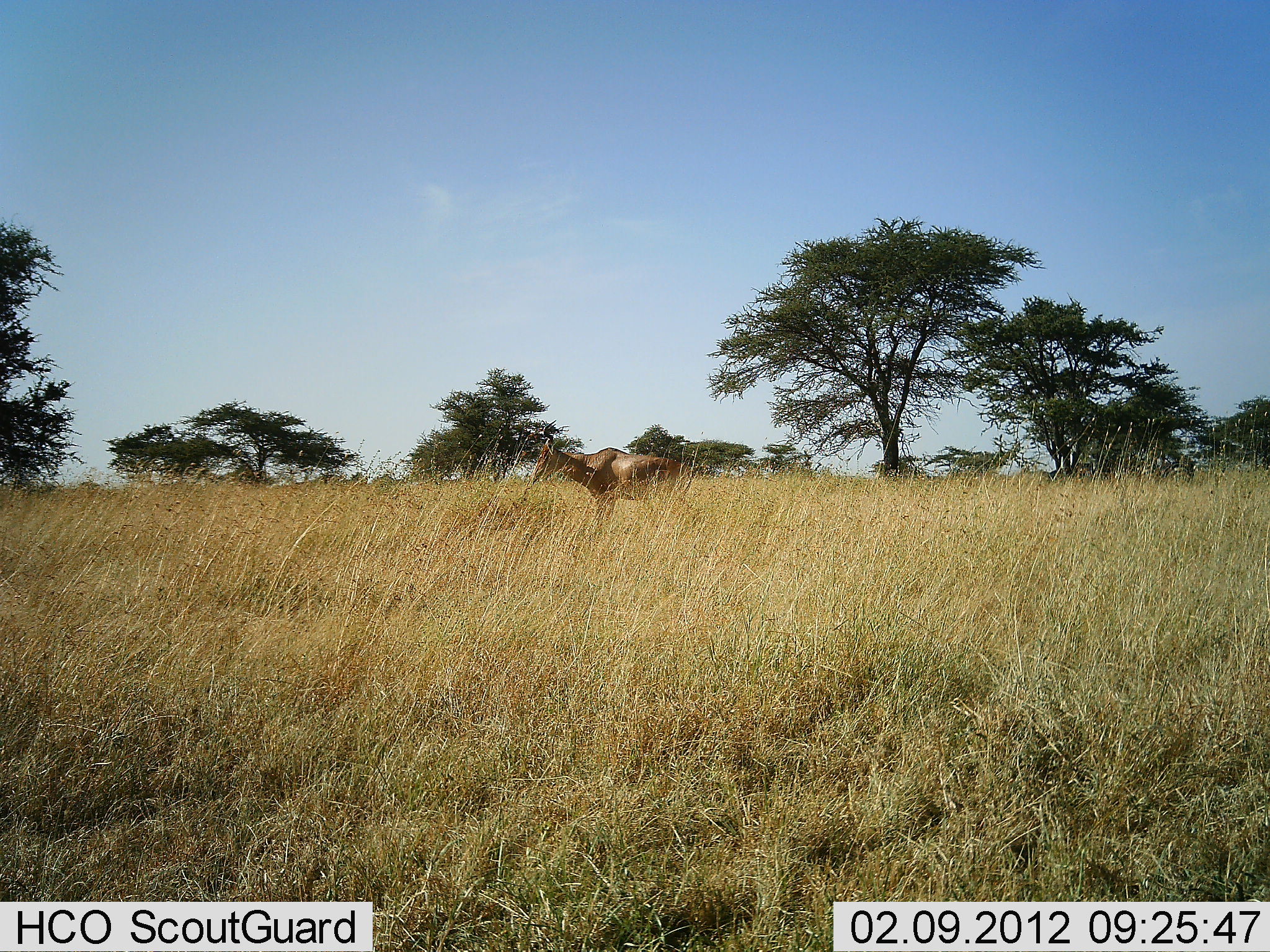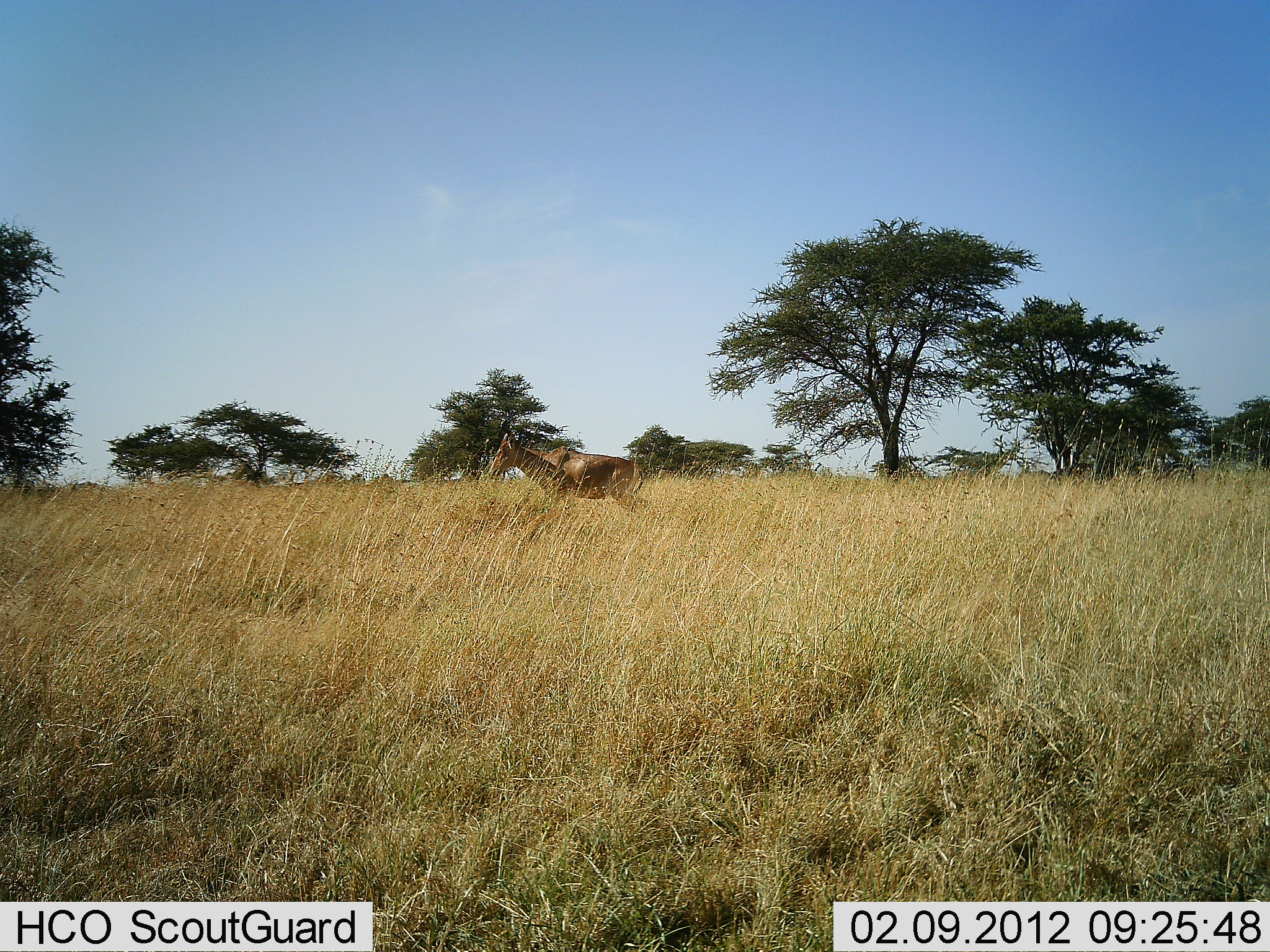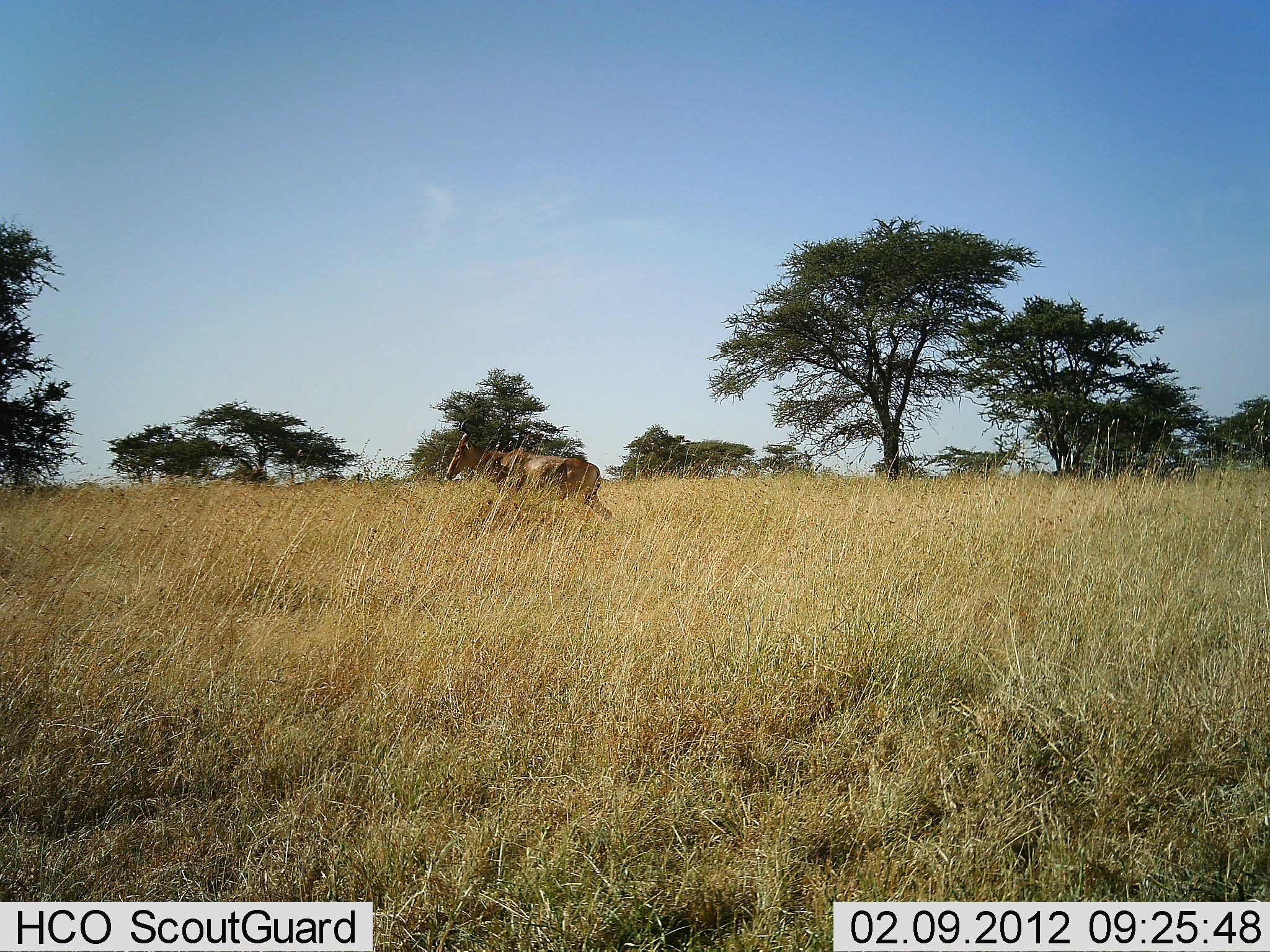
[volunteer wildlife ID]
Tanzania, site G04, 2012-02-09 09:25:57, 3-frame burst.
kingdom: Animalia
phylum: Chordata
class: Mammalia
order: Artiodactyla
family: Bovidae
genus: Alcelaphus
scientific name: Alcelaphus buselaphus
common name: hartebeest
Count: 1.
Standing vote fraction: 0%.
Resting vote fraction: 0%.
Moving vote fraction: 100%.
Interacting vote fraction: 0%.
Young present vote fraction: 0%.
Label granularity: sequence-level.